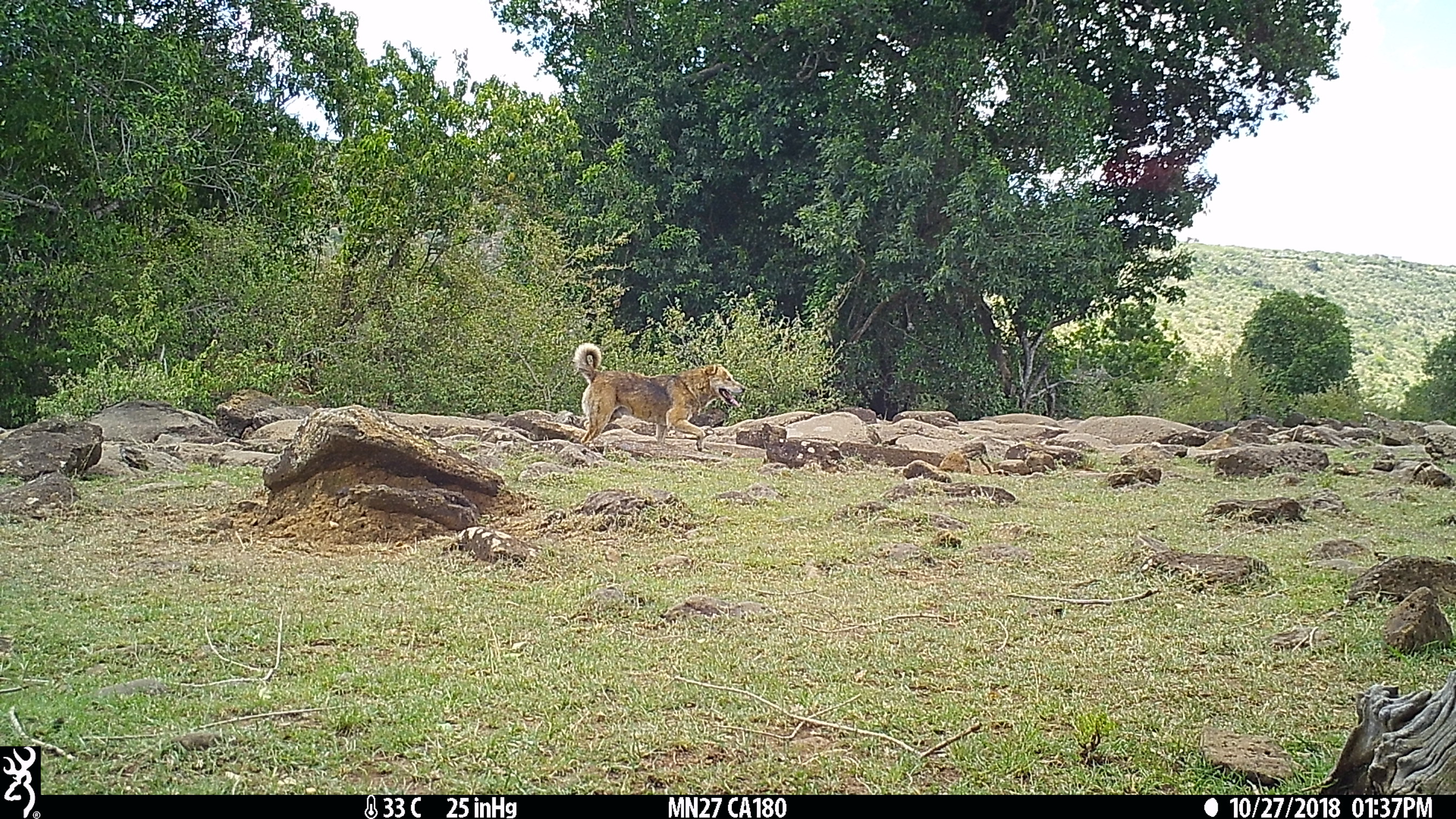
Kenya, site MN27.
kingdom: Animalia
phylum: Chordata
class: Mammalia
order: Carnivora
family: Canidae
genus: Canis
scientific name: Canis familiaris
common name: domestic dog